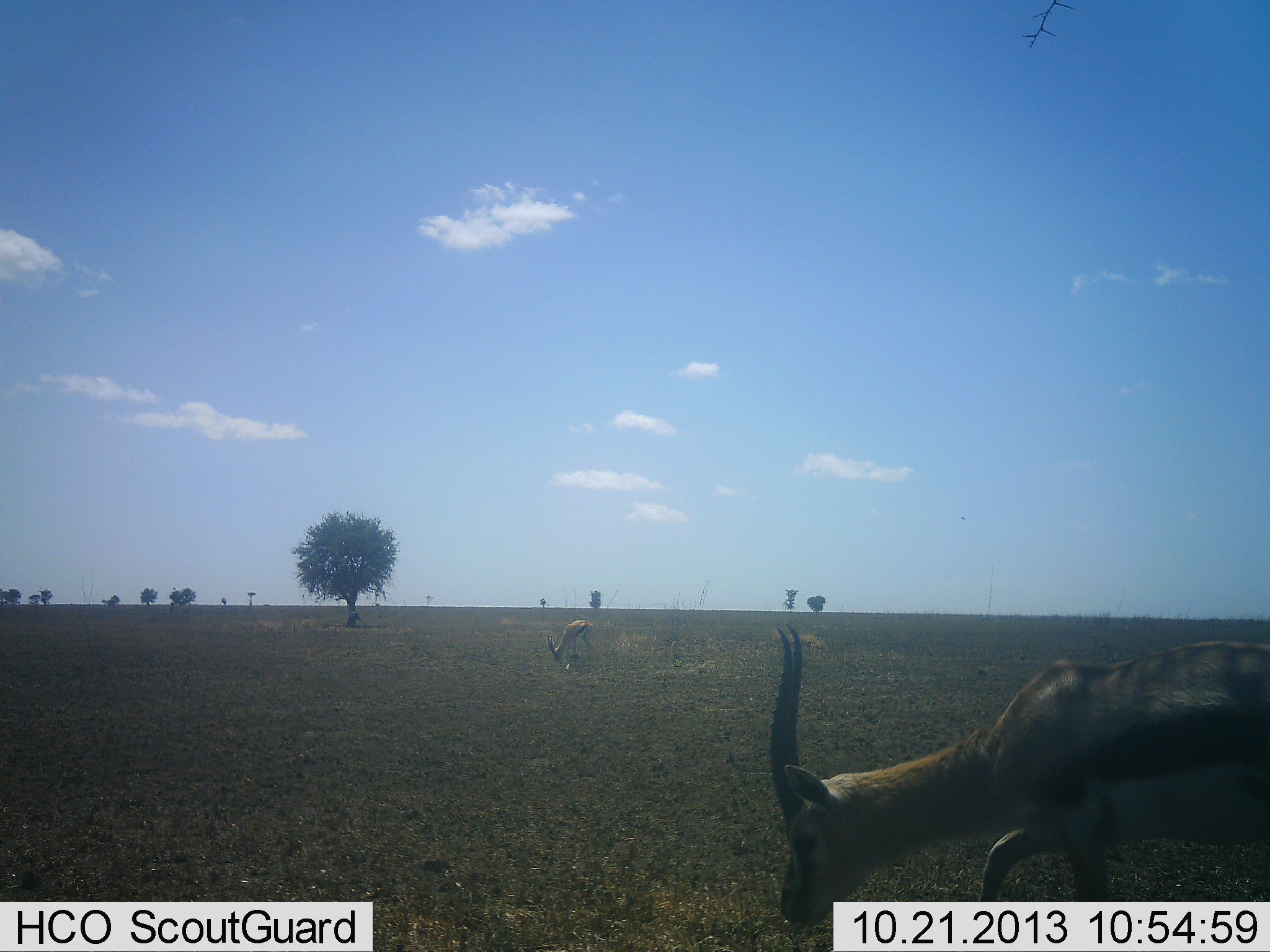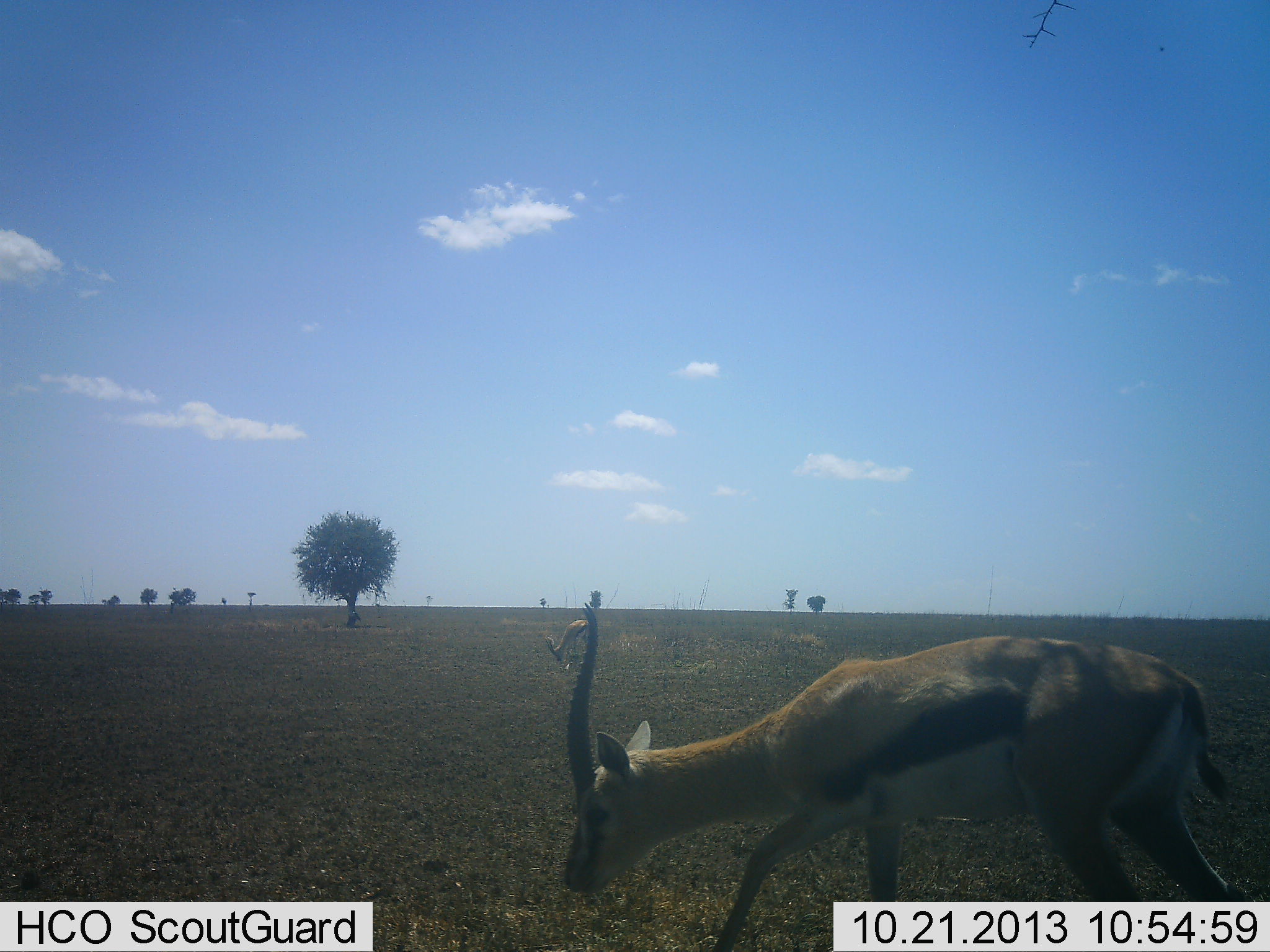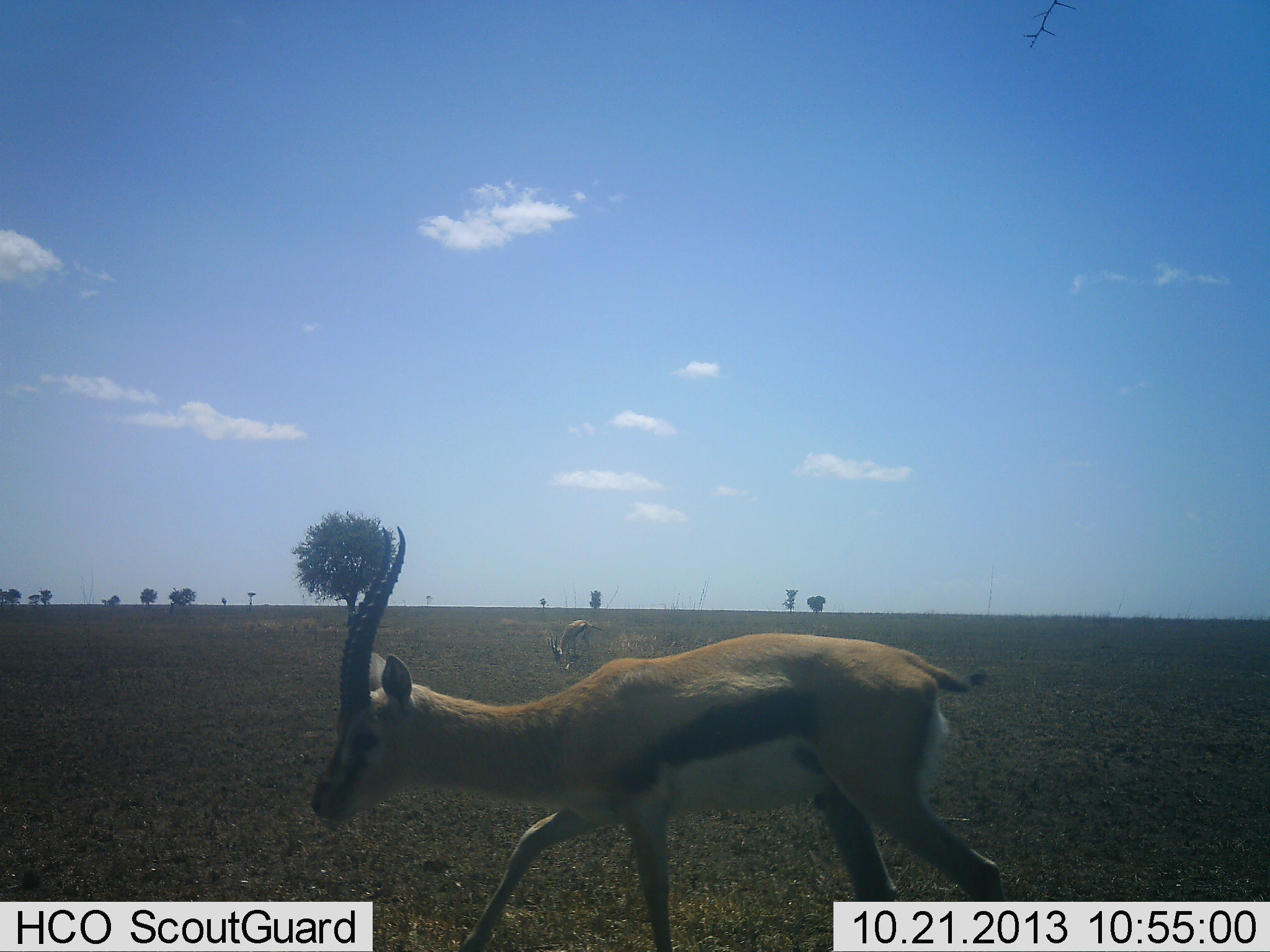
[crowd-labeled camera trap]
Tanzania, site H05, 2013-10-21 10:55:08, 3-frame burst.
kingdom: Animalia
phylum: Chordata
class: Mammalia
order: Artiodactyla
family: Bovidae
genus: Eudorcas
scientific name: Eudorcas thomsonii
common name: thomson's gazelle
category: gazellethomsons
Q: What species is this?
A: Gazellethomsons (thomson's gazelle) (Eudorcas thomsonii).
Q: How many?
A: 2.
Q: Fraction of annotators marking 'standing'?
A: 30%.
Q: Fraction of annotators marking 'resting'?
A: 0%.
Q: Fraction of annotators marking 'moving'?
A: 80%.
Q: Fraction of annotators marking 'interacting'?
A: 0%.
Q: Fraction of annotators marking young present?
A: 0%.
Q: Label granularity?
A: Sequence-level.